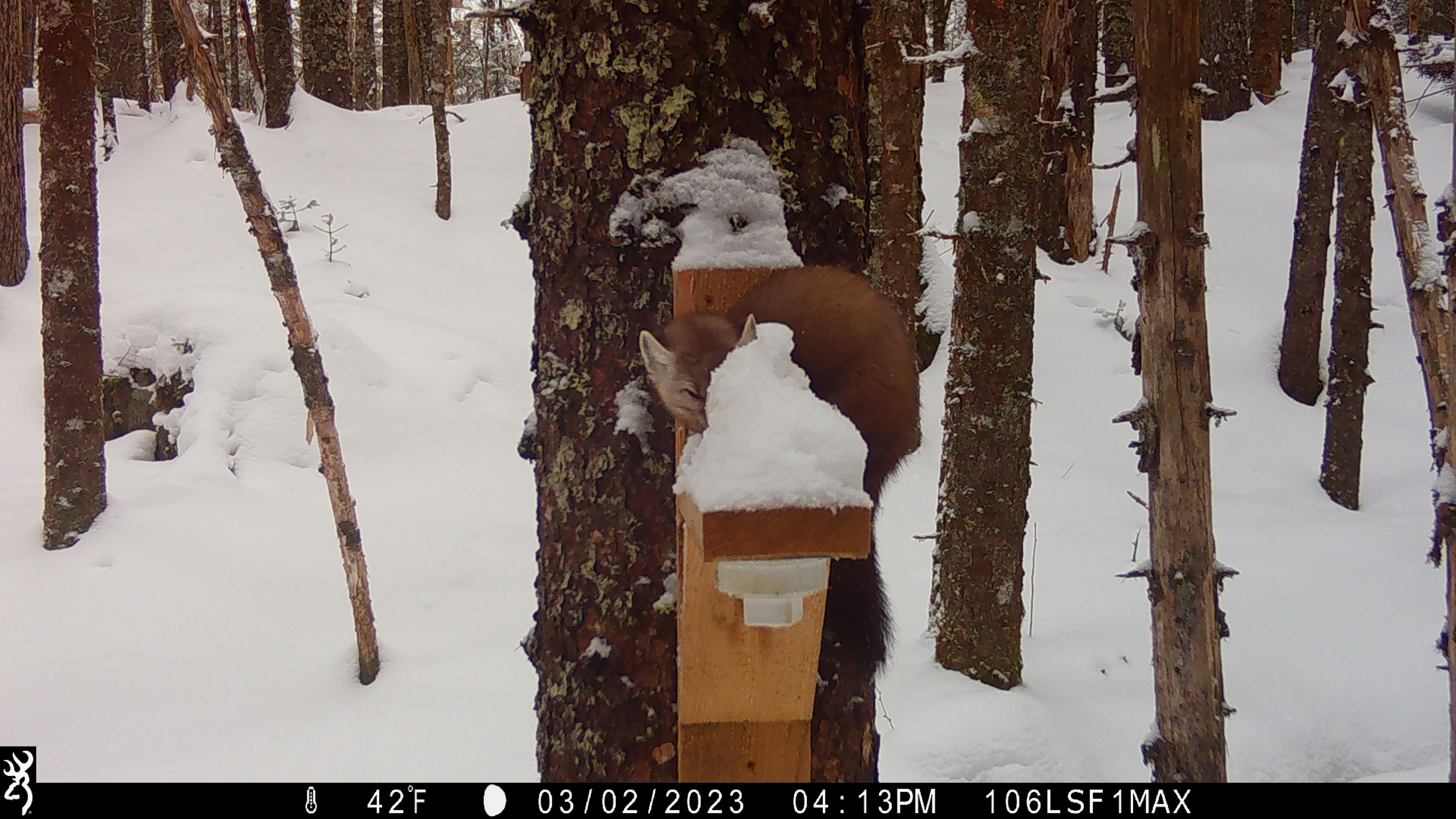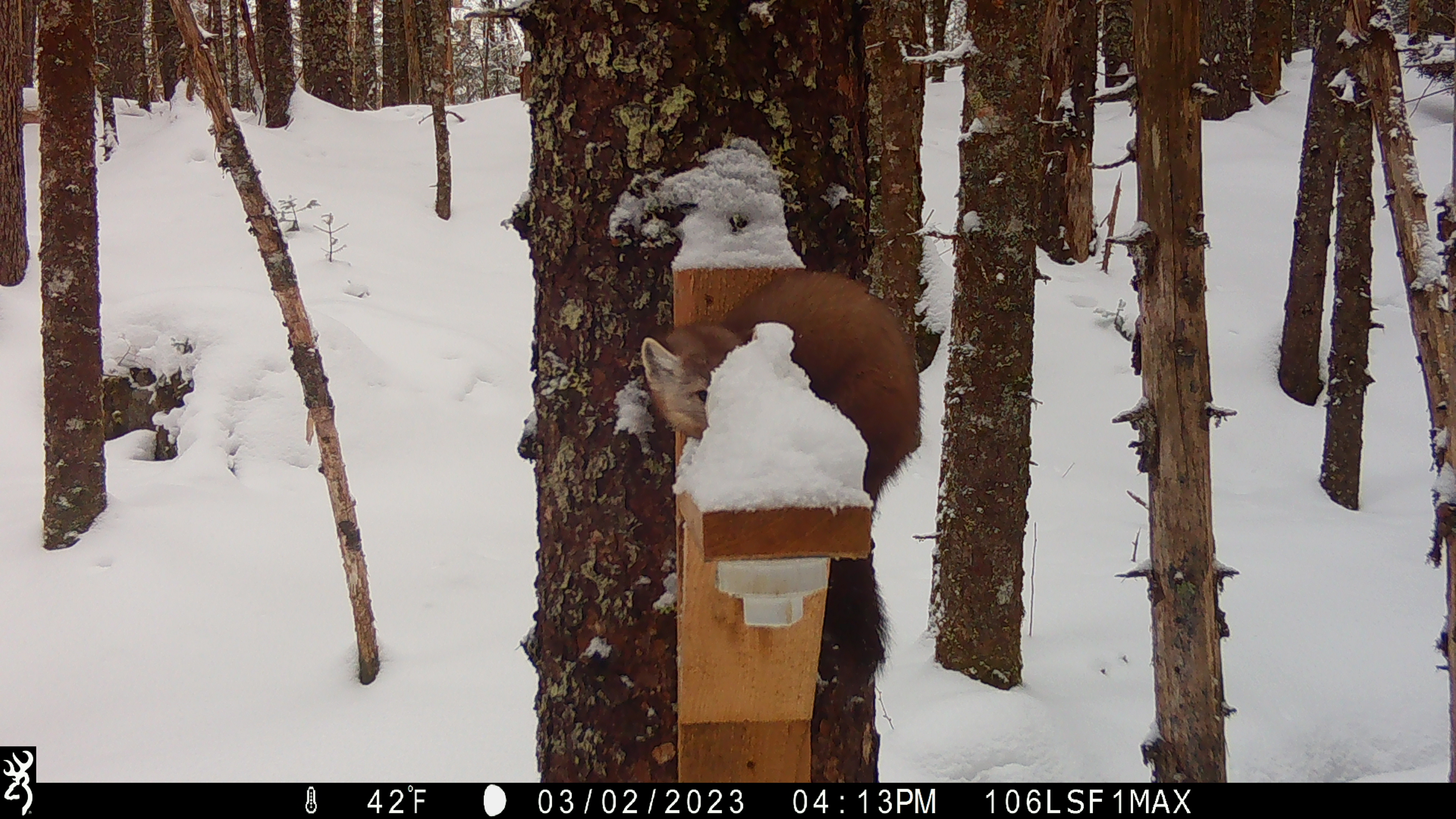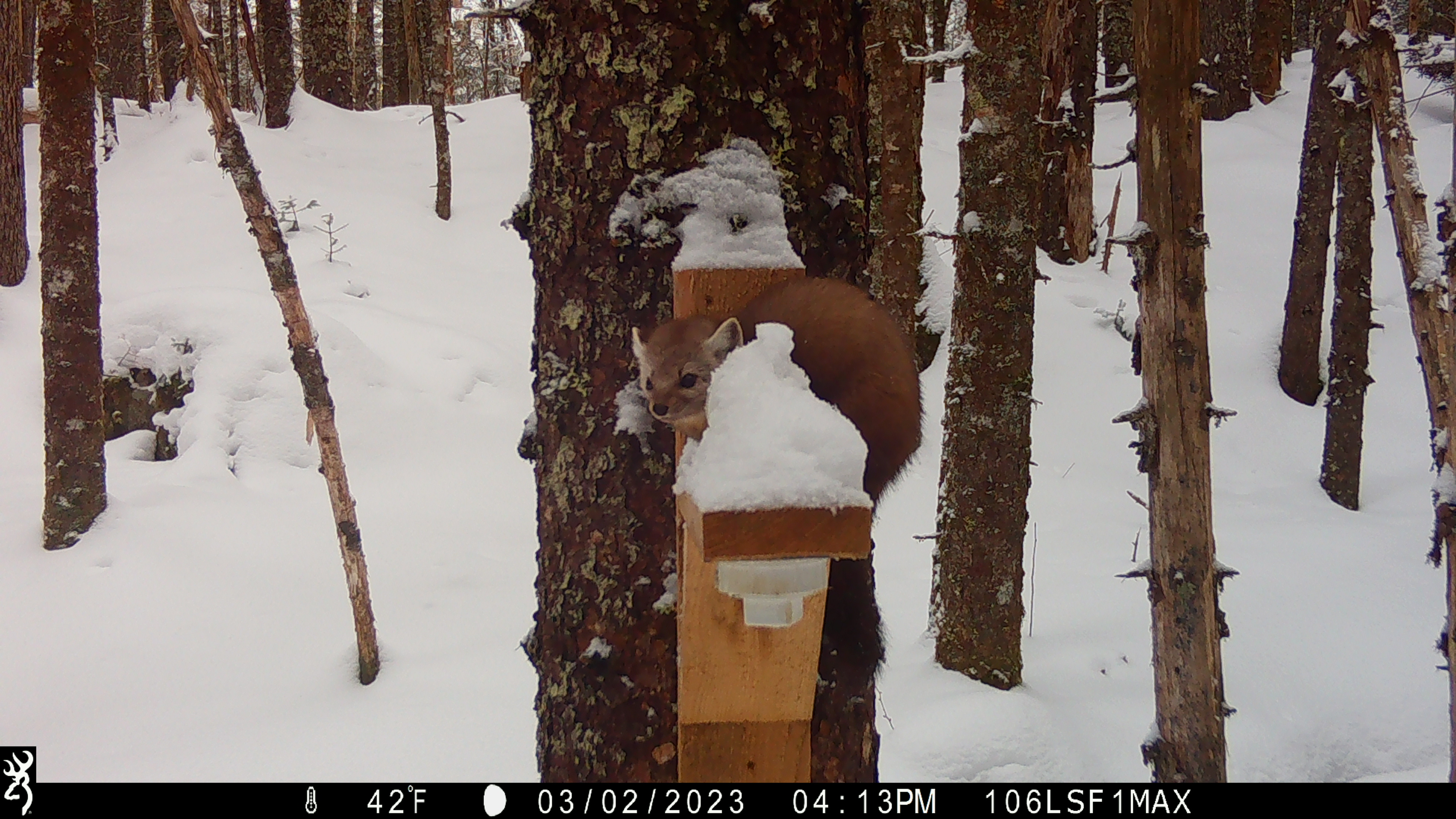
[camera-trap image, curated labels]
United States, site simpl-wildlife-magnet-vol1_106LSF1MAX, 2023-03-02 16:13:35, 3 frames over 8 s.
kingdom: Animalia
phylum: Chordata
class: Mammalia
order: Carnivora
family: Mustelidae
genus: Martes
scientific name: Martes americana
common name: american marten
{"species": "american marten (Martes americana)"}